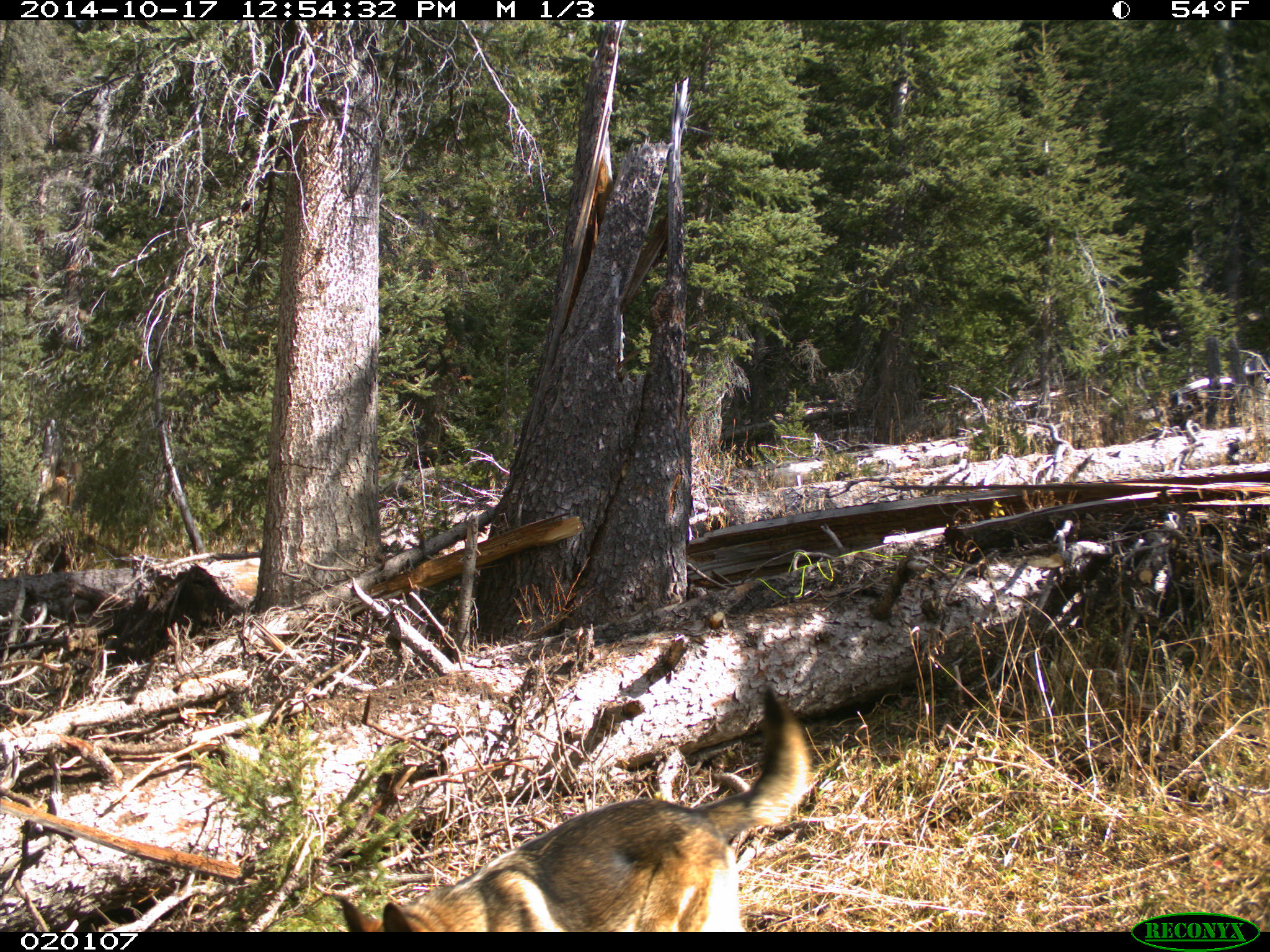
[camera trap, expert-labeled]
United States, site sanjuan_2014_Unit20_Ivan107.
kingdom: Animalia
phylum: Chordata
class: Mammalia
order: Carnivora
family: Canidae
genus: Canis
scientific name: Canis familiaris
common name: domestic dog